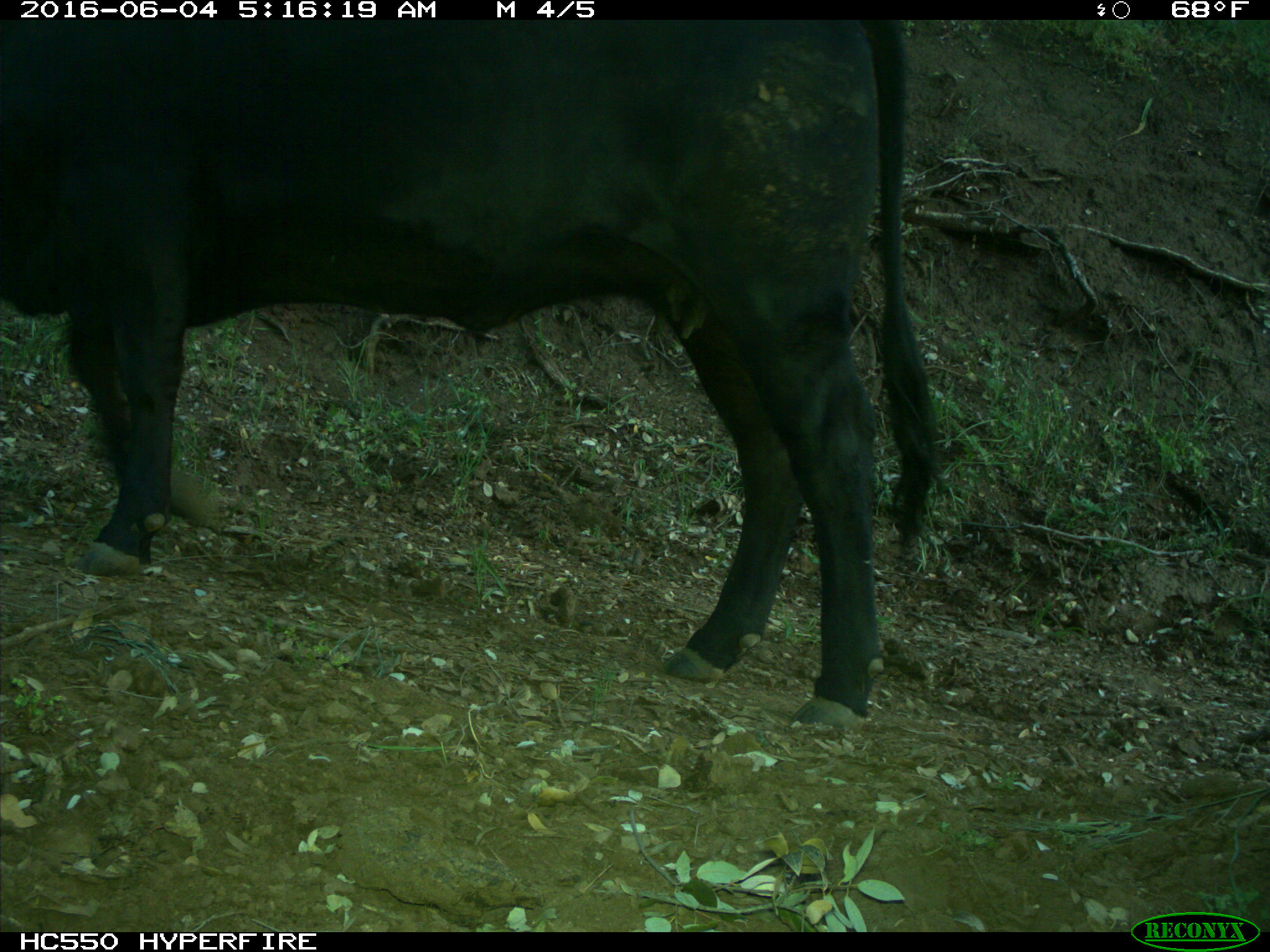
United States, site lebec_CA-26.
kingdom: Animalia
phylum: Chordata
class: Mammalia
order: Artiodactyla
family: Bovidae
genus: Bos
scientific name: Bos taurus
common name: domestic cow